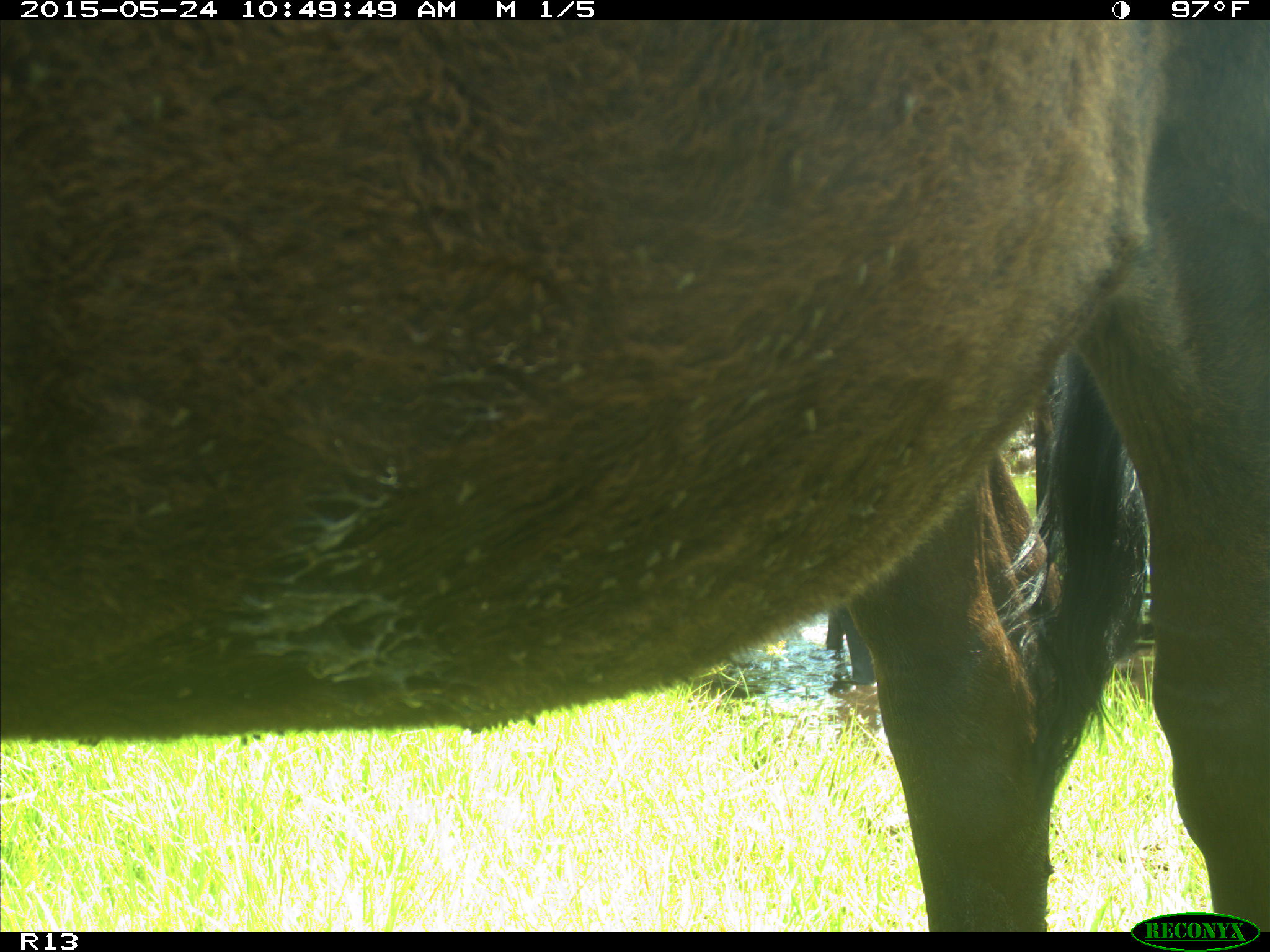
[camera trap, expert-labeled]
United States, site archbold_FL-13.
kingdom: Animalia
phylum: Chordata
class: Mammalia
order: Artiodactyla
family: Bovidae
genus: Bos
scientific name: Bos taurus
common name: domestic cow